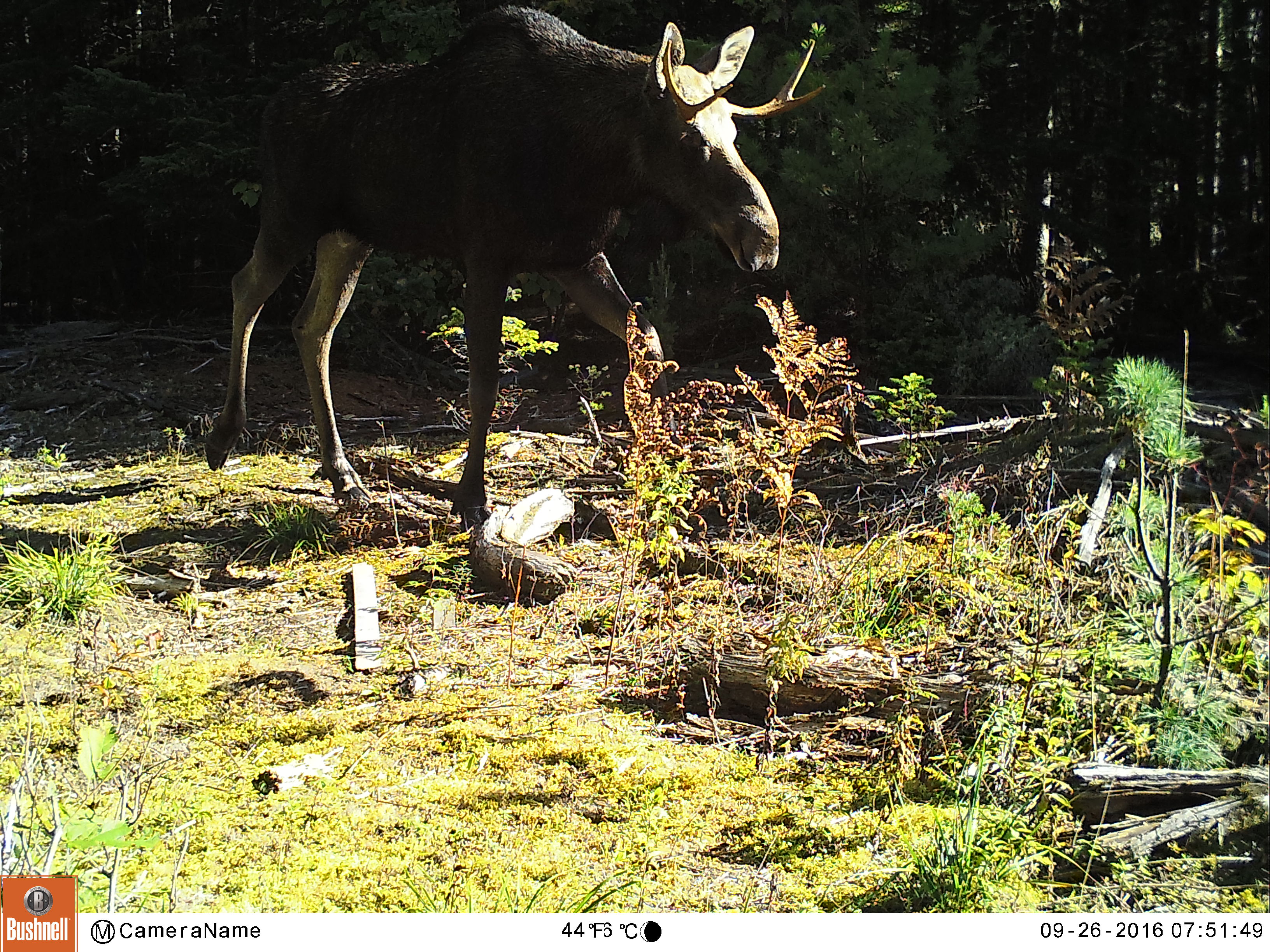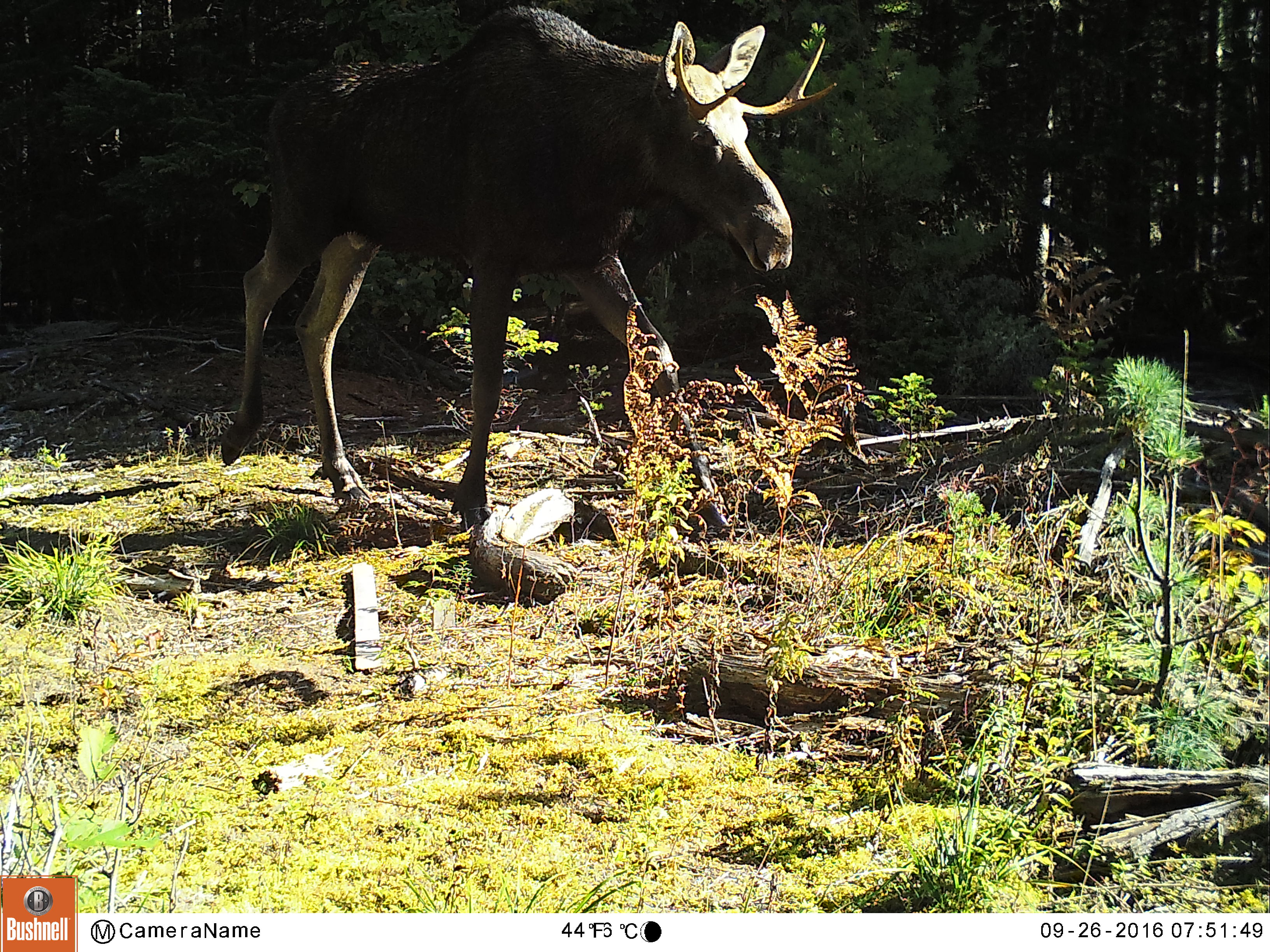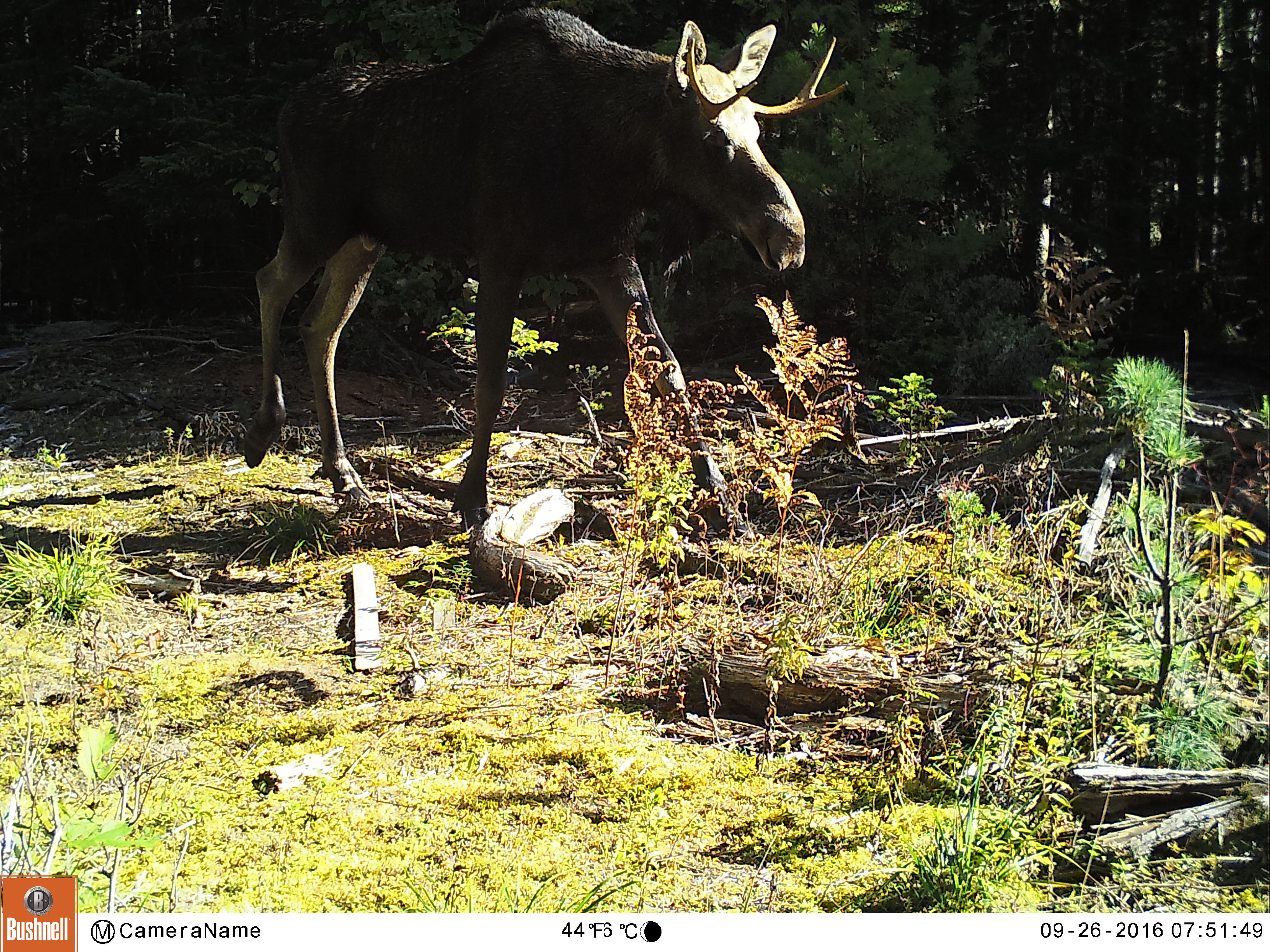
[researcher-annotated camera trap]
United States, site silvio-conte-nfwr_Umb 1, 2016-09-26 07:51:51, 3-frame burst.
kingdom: Animalia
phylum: Chordata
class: Mammalia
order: Artiodactyla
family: Cervidae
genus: Alces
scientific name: Alces alces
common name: moose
Moose (Alces alces).